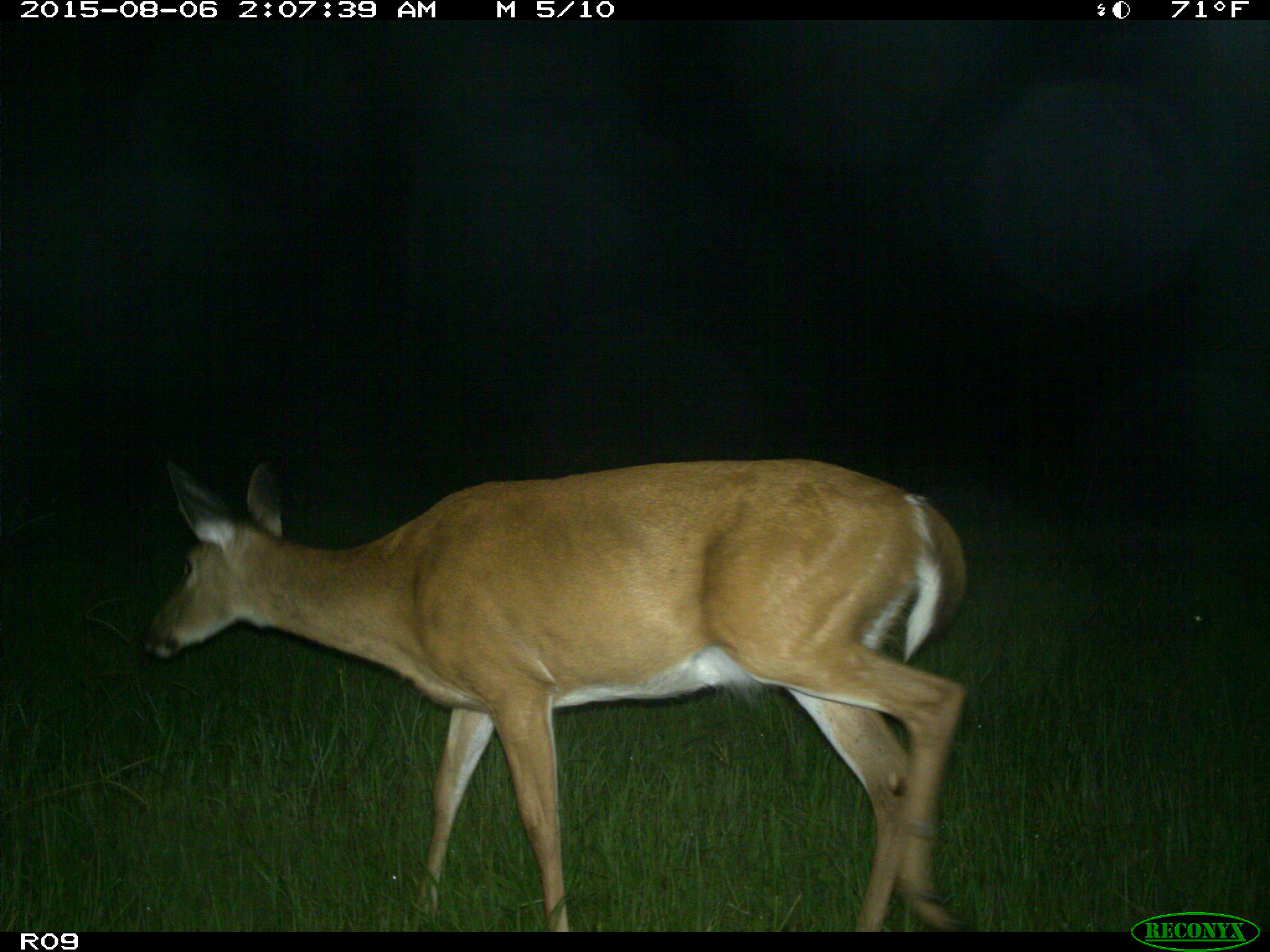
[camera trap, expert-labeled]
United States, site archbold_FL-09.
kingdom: Animalia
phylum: Chordata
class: Mammalia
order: Artiodactyla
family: Cervidae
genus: Odocoileus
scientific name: Odocoileus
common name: deer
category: unidentified deer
Unidentified deer (deer) (Odocoileus).